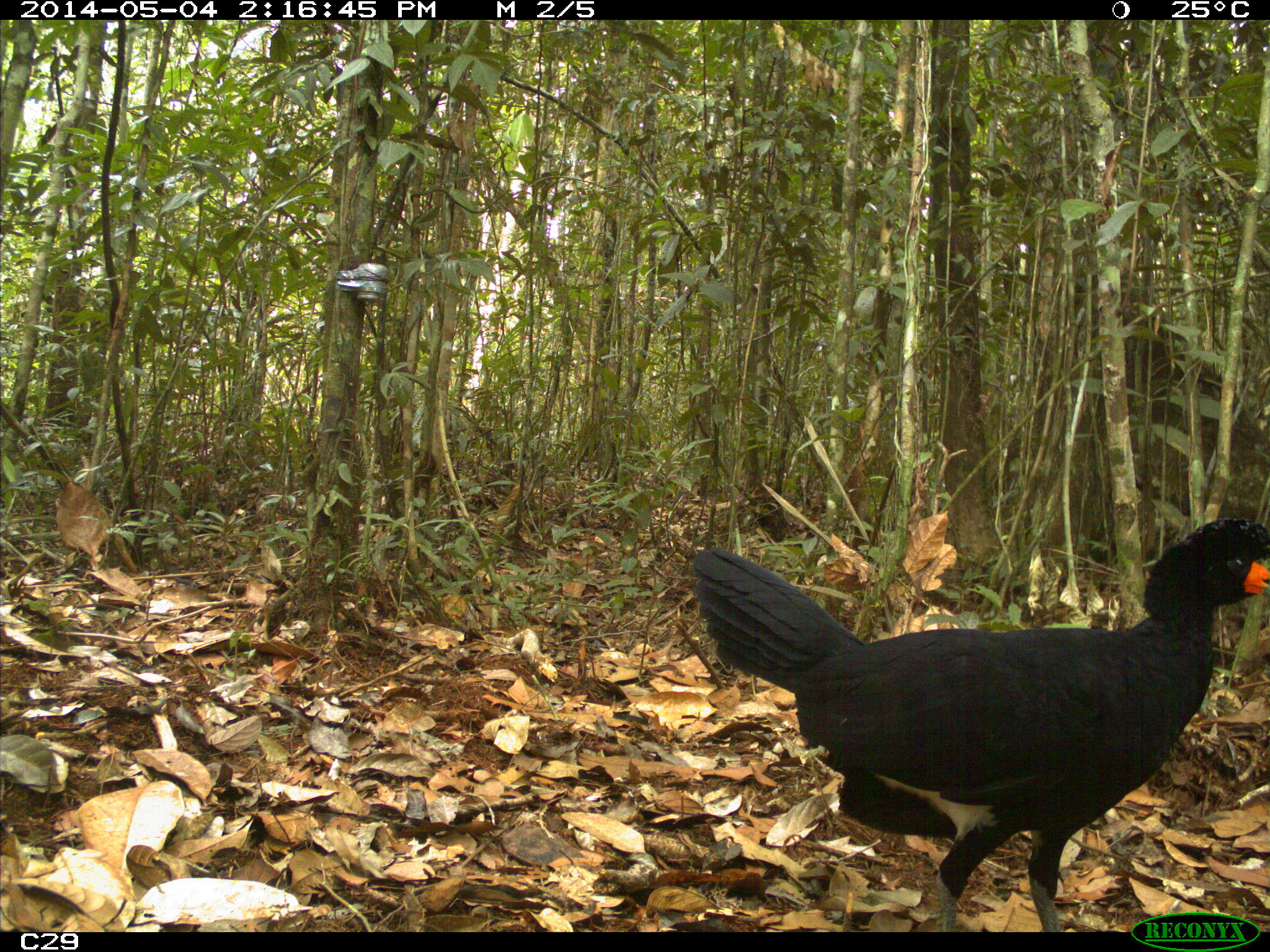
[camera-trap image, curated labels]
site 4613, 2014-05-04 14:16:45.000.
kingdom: Animalia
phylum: Chordata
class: Aves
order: Galliformes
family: Cracidae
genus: Crax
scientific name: Crax alector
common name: black curassow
Crax alector (black curassow), count 2, age adult, sex female.